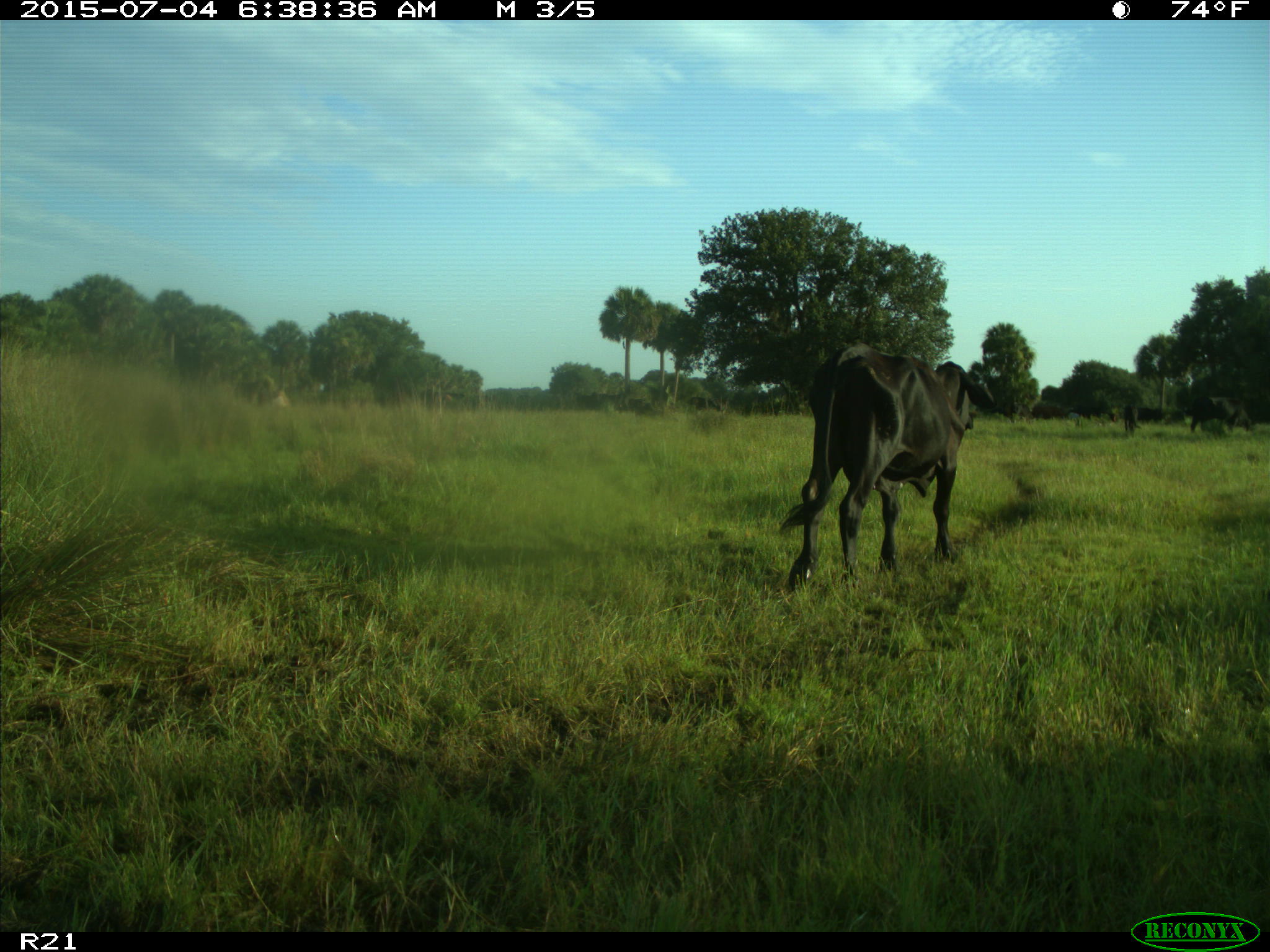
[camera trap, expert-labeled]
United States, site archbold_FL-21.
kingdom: Animalia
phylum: Chordata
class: Mammalia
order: Artiodactyla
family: Bovidae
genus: Bos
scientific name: Bos taurus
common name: domestic cow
Bos taurus (domestic cow).